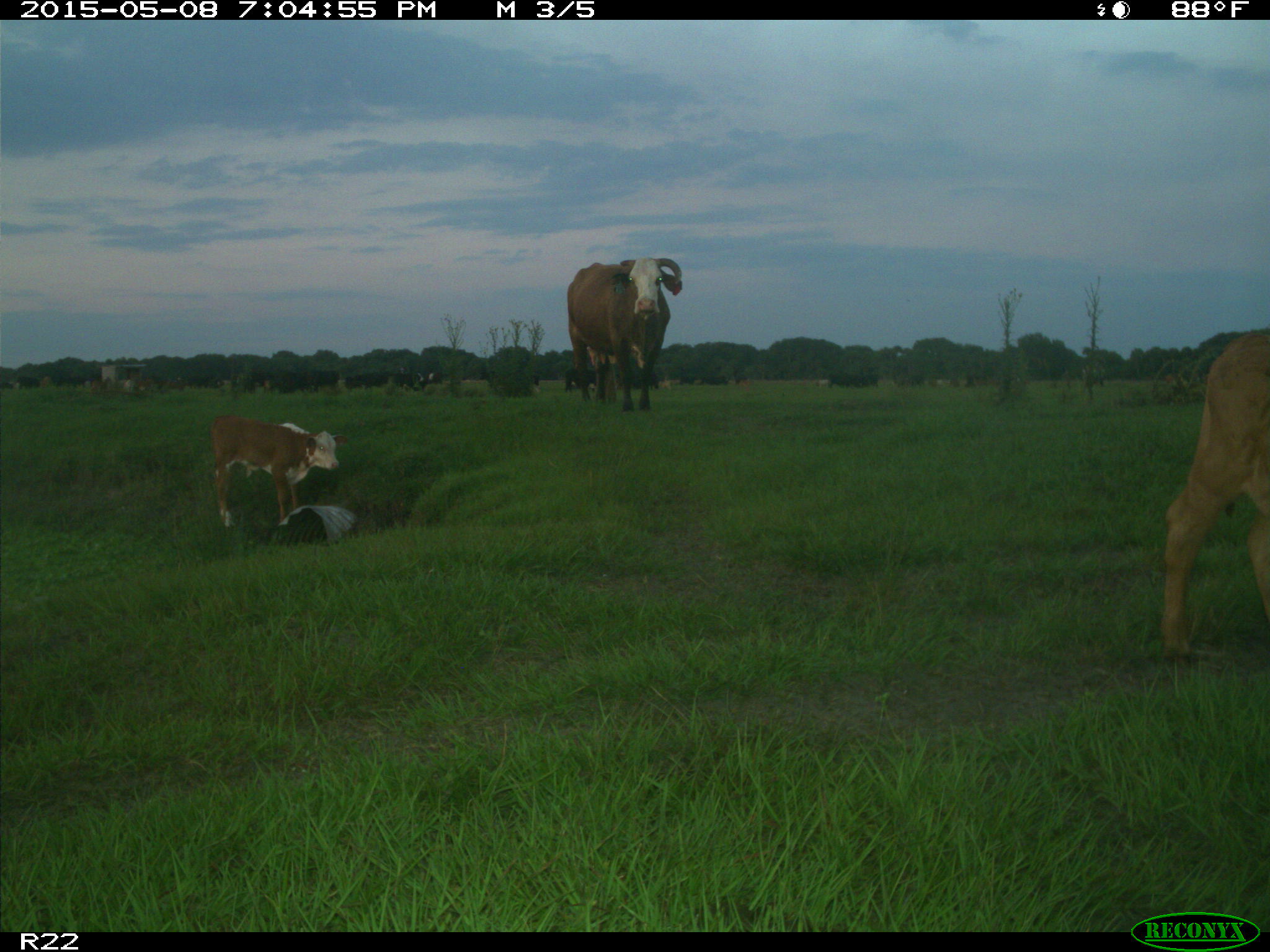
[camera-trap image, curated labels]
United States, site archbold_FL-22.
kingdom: Animalia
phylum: Chordata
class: Mammalia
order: Artiodactyla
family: Bovidae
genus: Bos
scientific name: Bos taurus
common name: domestic cow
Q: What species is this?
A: Bos taurus (domestic cow).